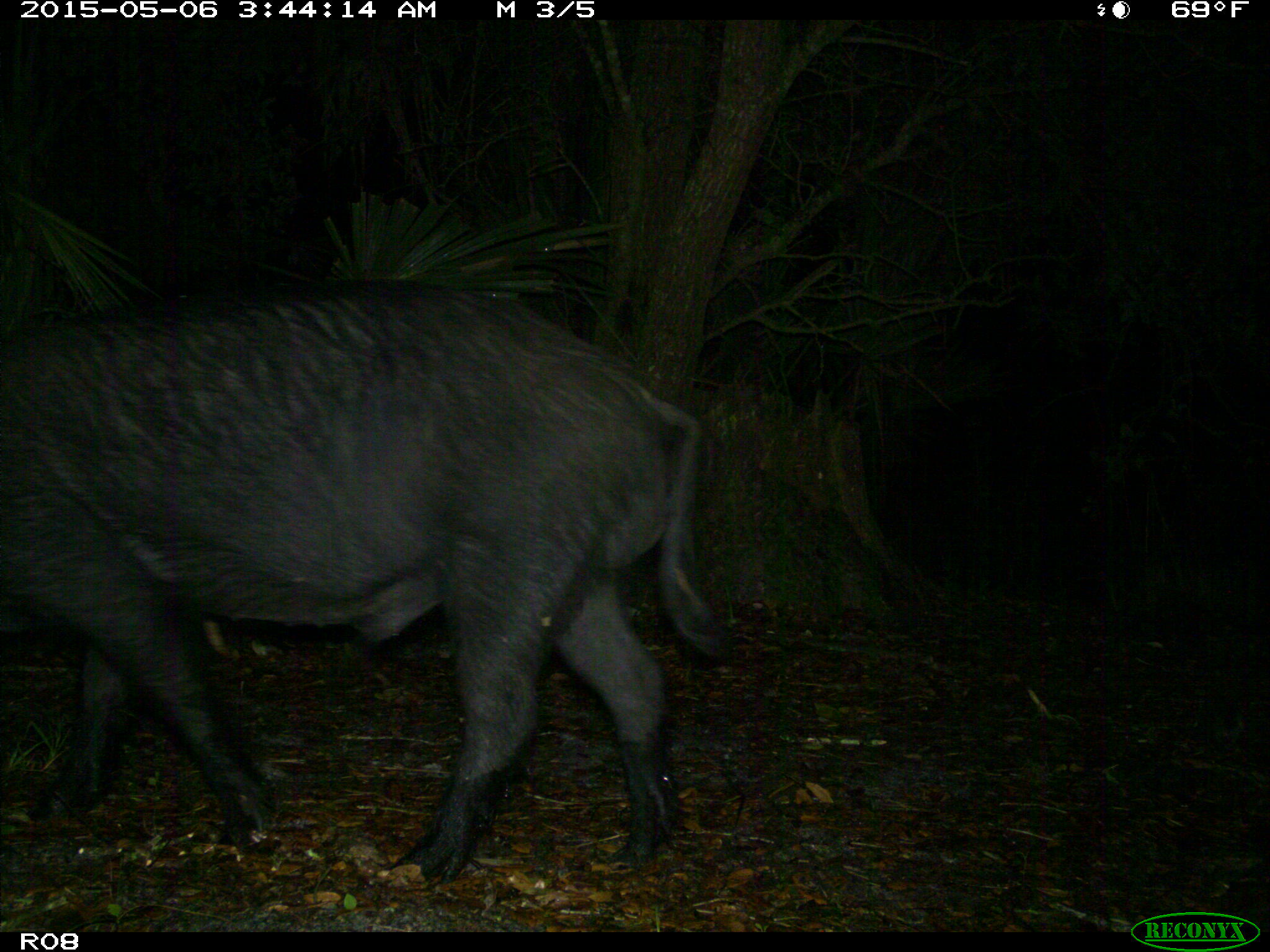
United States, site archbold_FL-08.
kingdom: Animalia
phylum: Chordata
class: Mammalia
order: Artiodactyla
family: Suidae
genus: Sus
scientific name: Sus scrofa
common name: wild boar